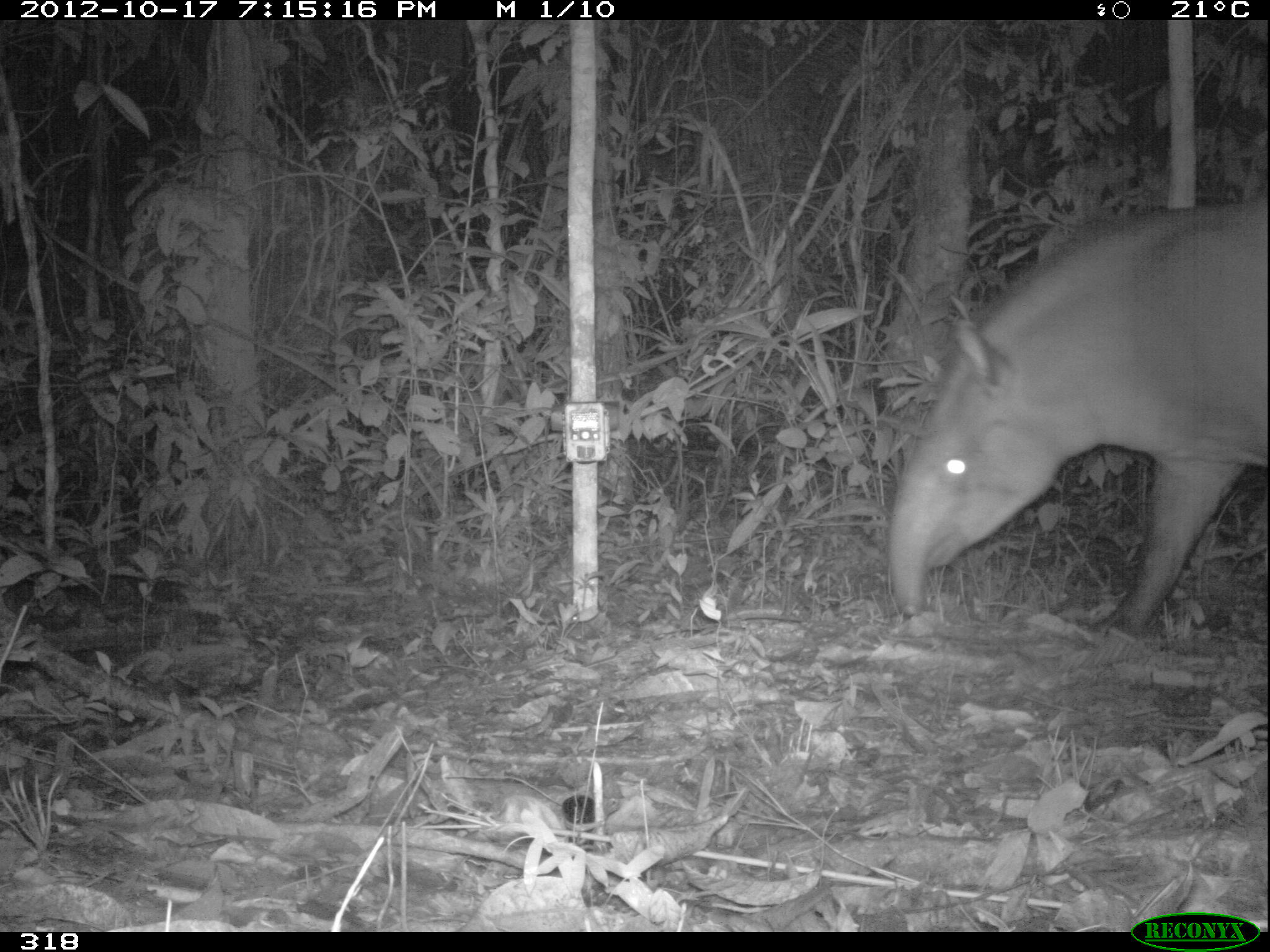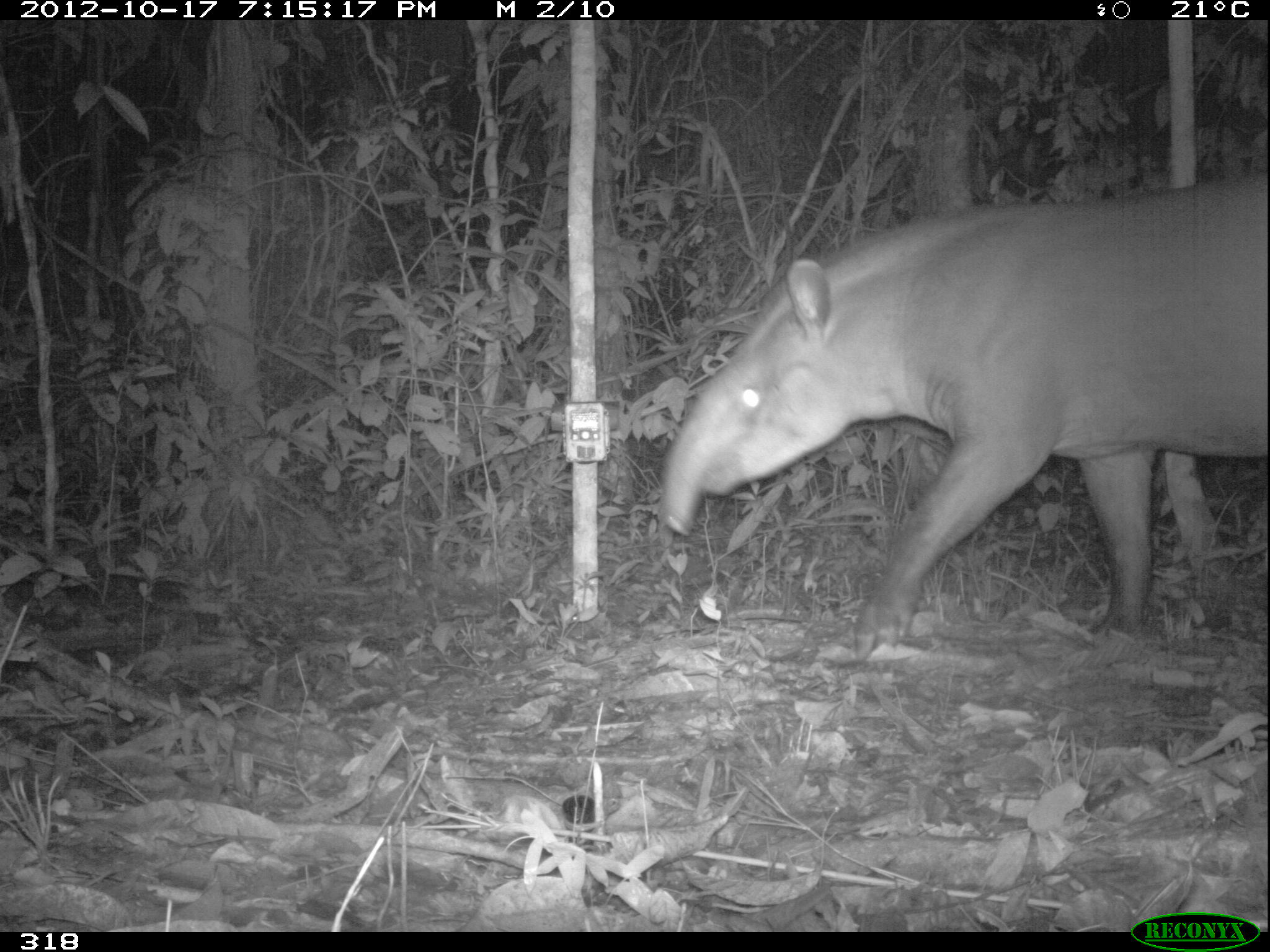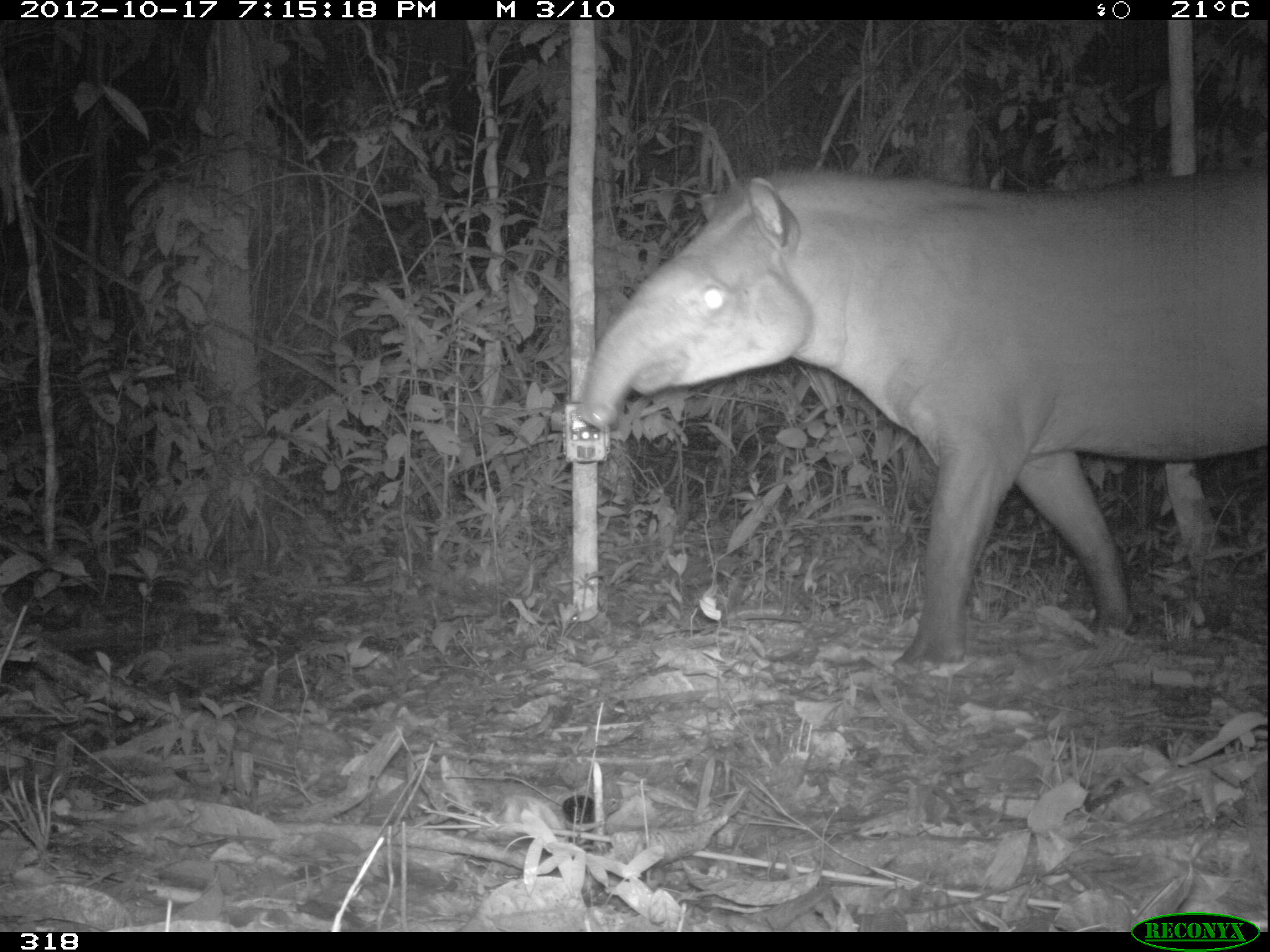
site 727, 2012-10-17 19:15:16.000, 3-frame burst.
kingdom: Animalia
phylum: Chordata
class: Mammalia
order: Perissodactyla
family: Tapiridae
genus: Tapirus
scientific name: Tapirus terrestris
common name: south american tapir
Tapirus terrestris (south american tapir).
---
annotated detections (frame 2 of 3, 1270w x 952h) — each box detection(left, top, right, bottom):
tapirus terrestris: detection(659, 166, 1265, 661)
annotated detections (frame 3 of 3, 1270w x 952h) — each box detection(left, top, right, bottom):
tapirus terrestris: detection(579, 165, 1265, 674)